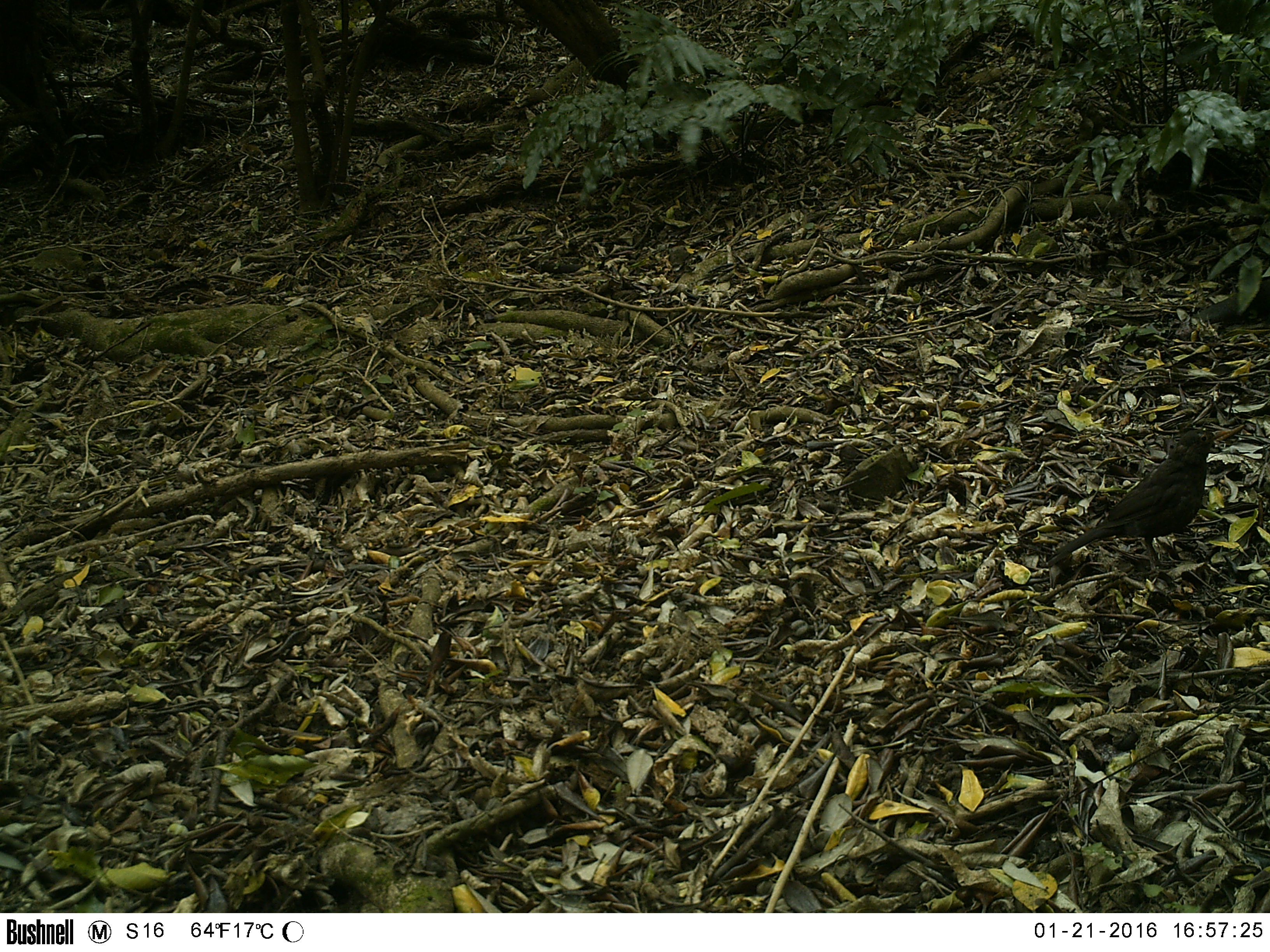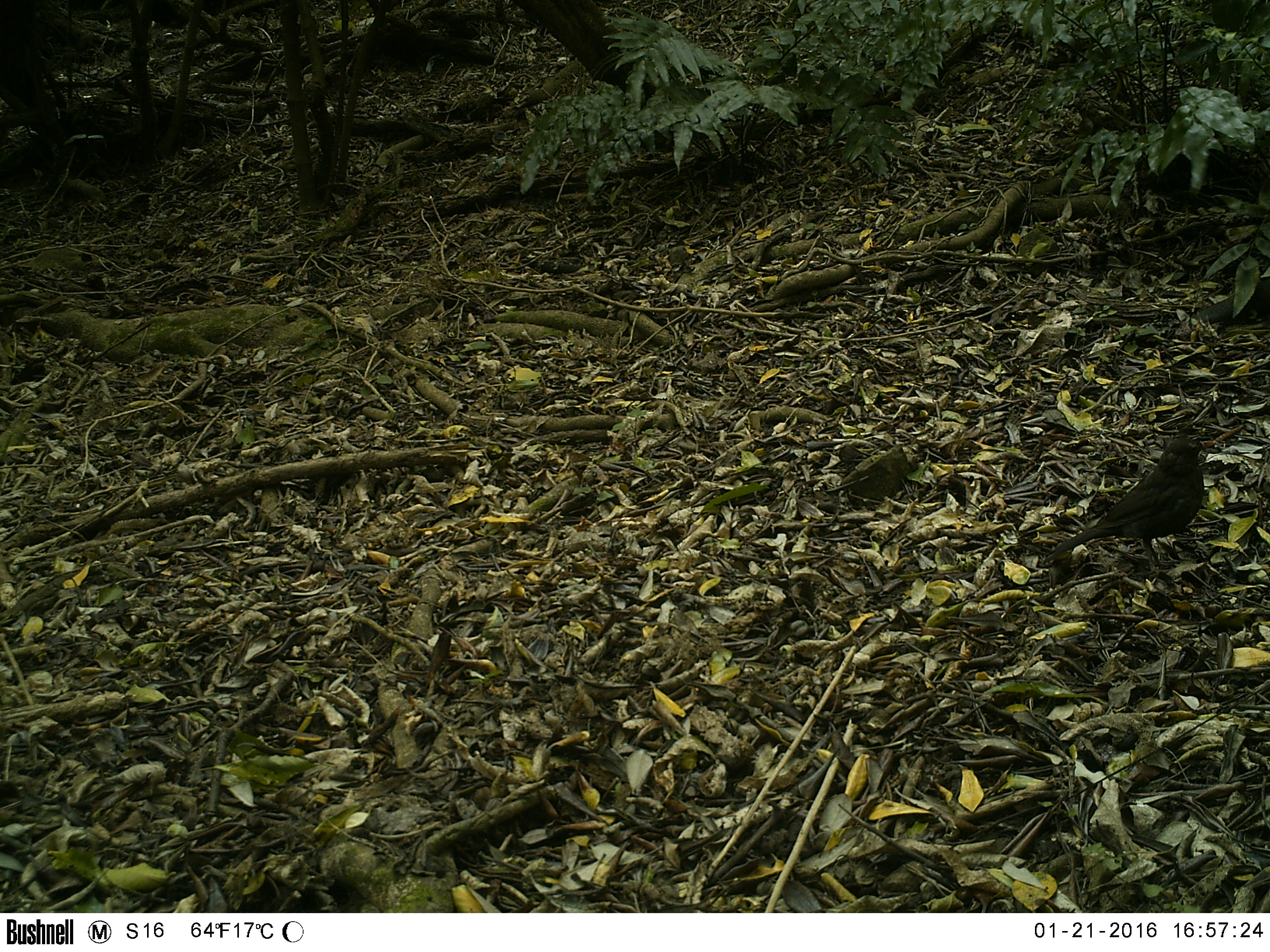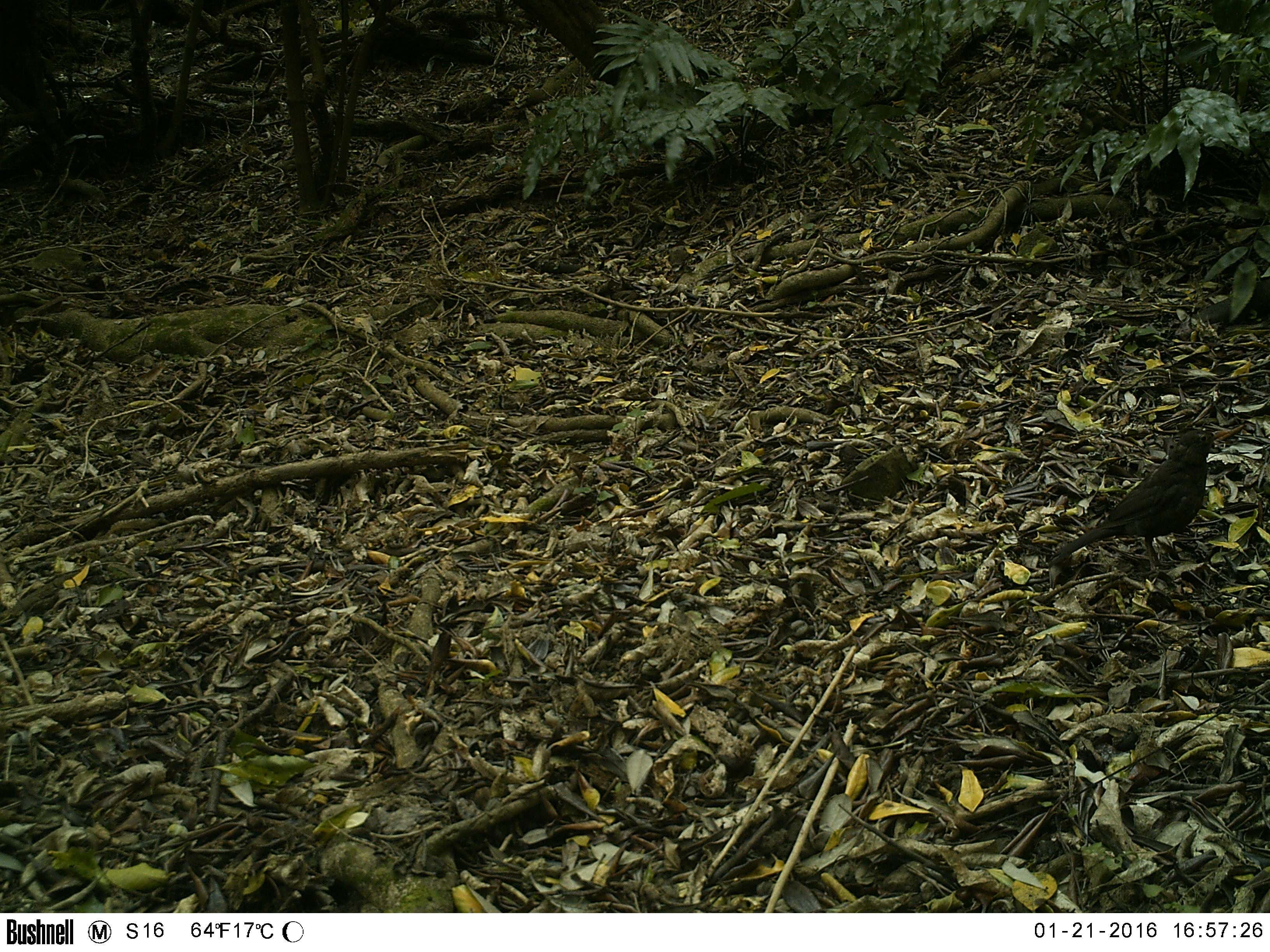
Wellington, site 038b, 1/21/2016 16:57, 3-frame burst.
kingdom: Animalia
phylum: Chordata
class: Aves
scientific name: Aves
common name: bird